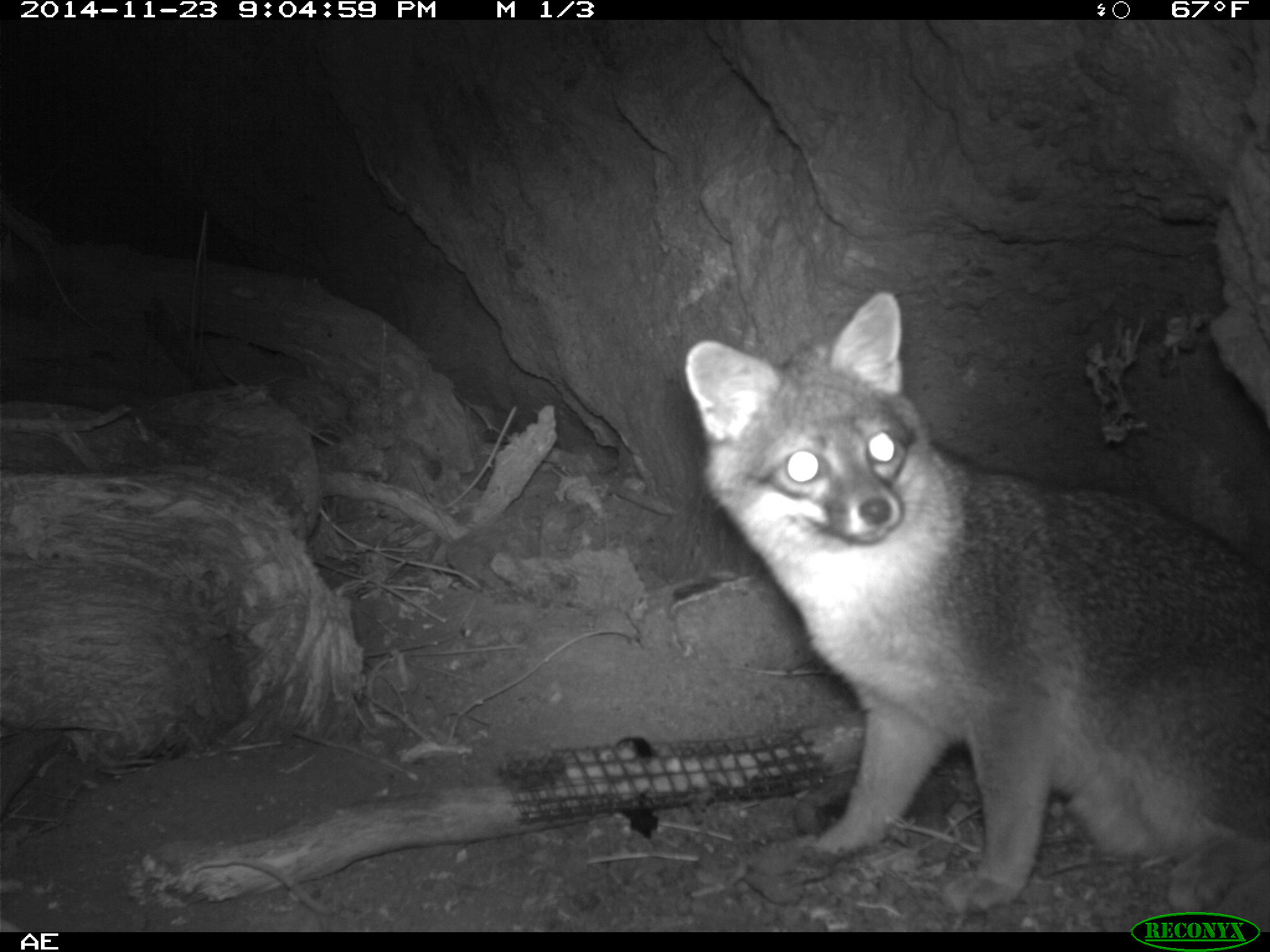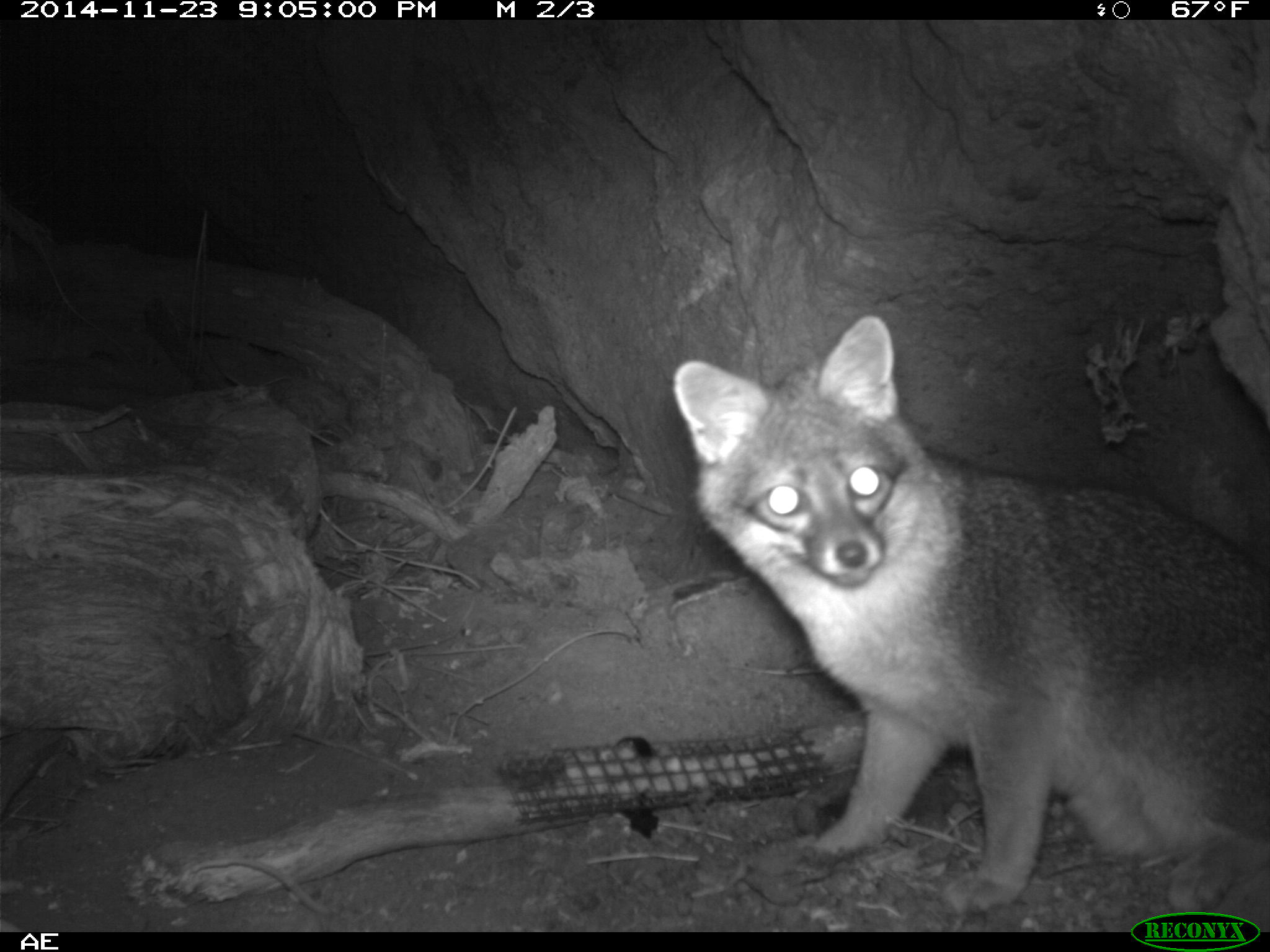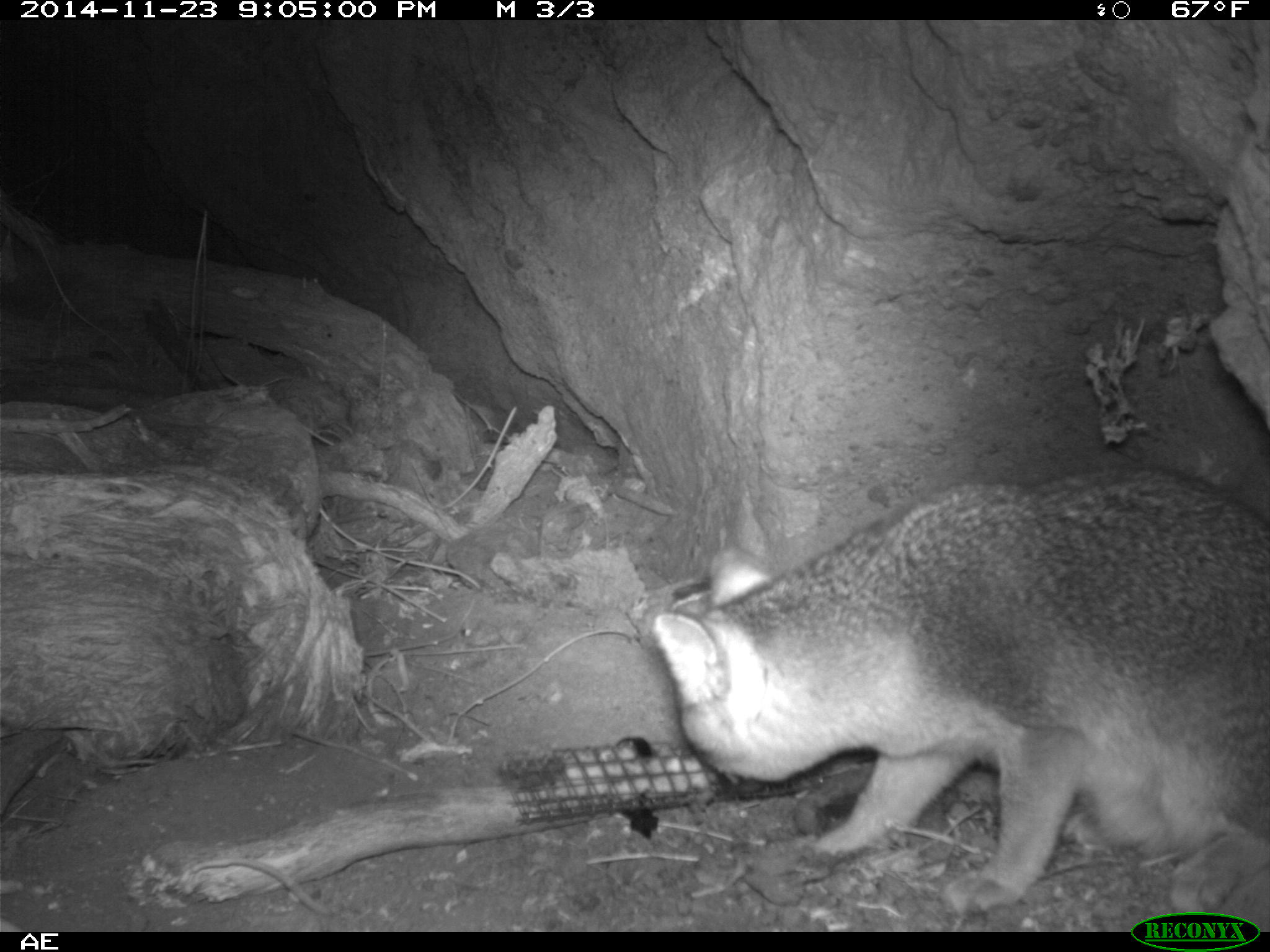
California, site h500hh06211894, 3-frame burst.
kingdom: Animalia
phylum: Chordata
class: Mammalia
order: Carnivora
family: Canidae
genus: Urocyon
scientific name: Urocyon littoralis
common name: island fox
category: fox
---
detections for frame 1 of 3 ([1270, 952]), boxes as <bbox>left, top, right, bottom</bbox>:
fox: <bbox>684, 287, 1269, 914</bbox>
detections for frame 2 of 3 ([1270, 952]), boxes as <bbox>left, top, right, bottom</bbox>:
fox: <bbox>673, 317, 1269, 912</bbox>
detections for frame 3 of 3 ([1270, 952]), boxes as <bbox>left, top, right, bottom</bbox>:
fox: <bbox>653, 469, 1269, 917</bbox>